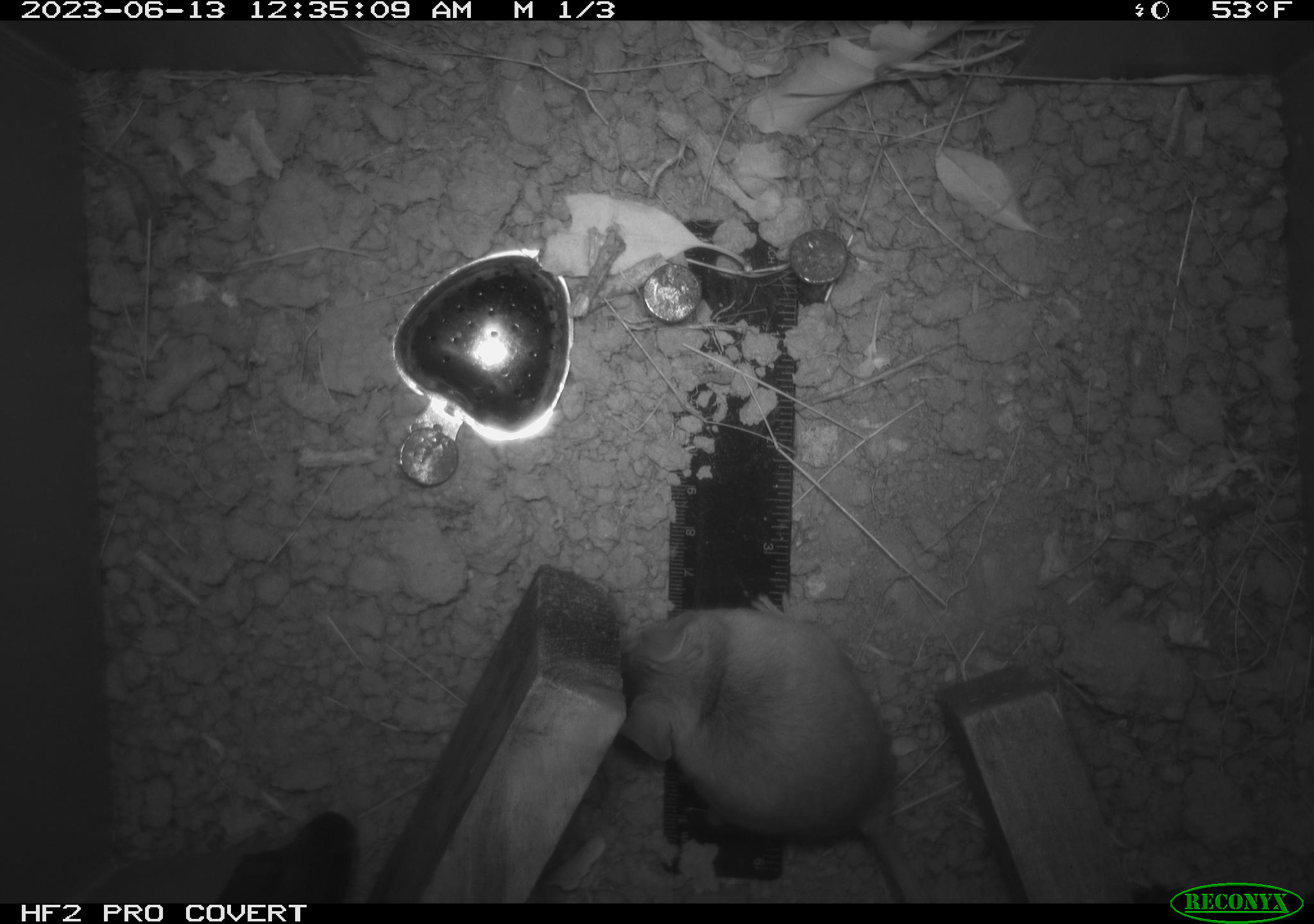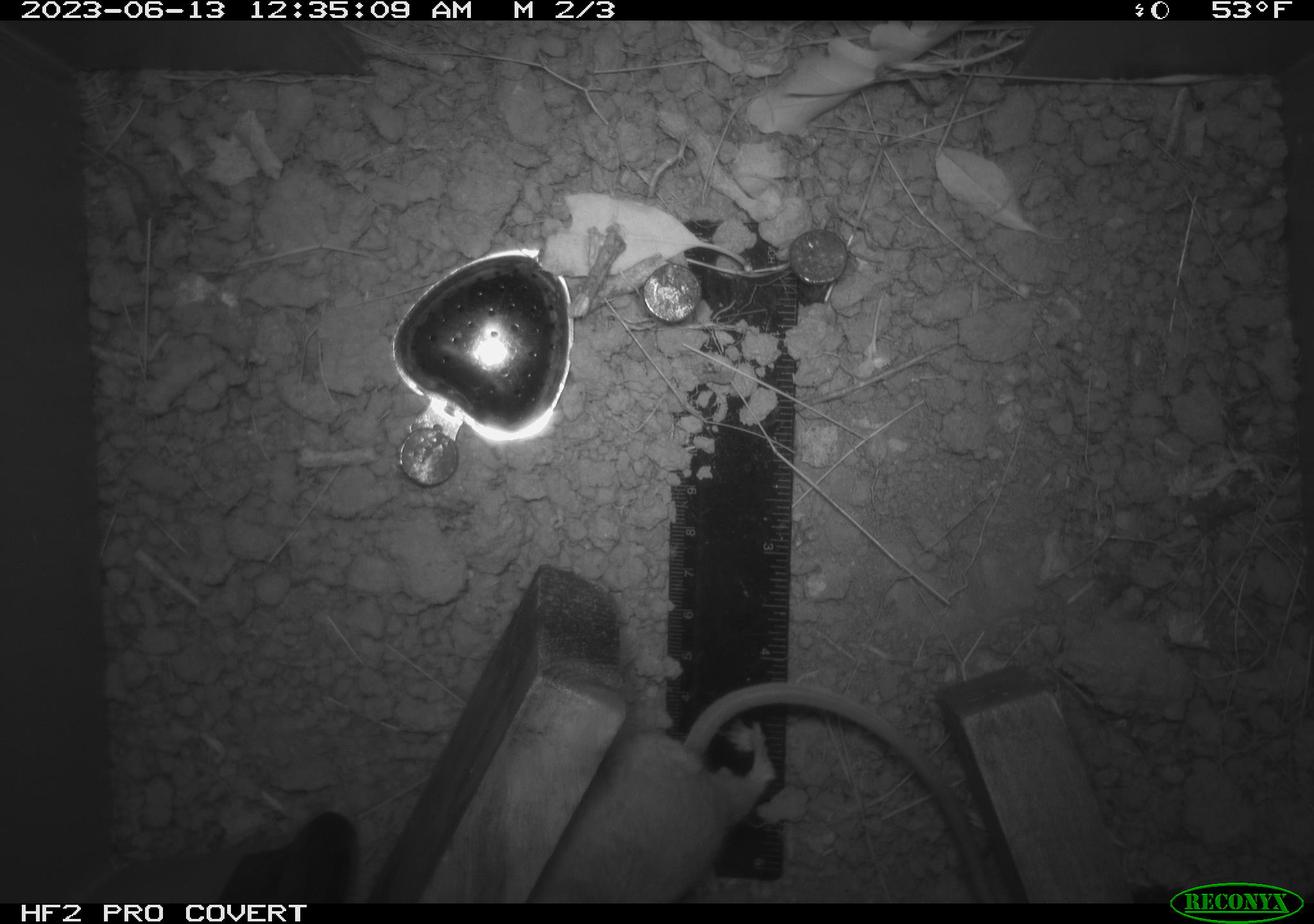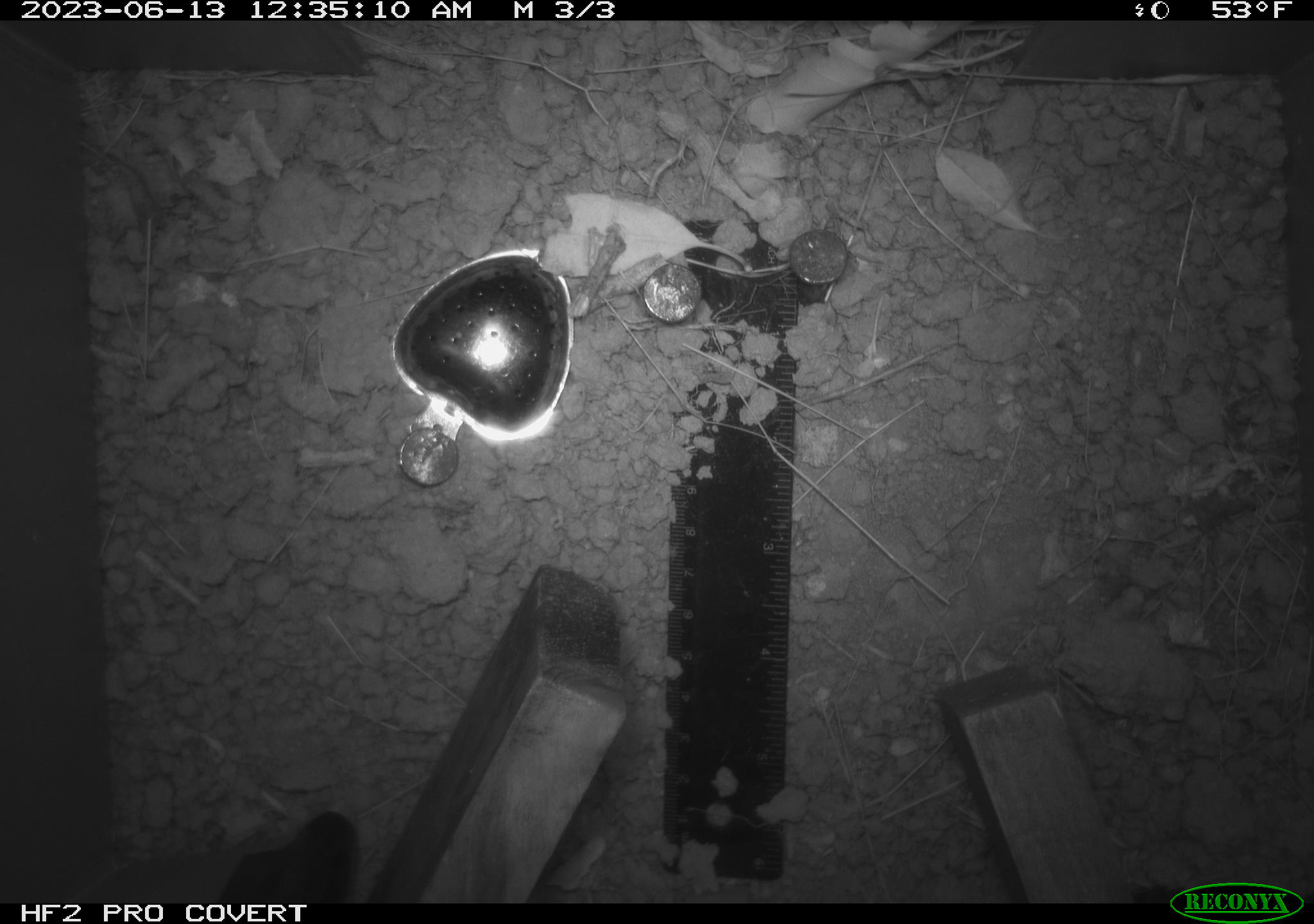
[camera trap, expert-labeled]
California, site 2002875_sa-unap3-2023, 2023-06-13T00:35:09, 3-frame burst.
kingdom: Animalia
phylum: Chordata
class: Mammalia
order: Rodentia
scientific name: Rodentia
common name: mouse species